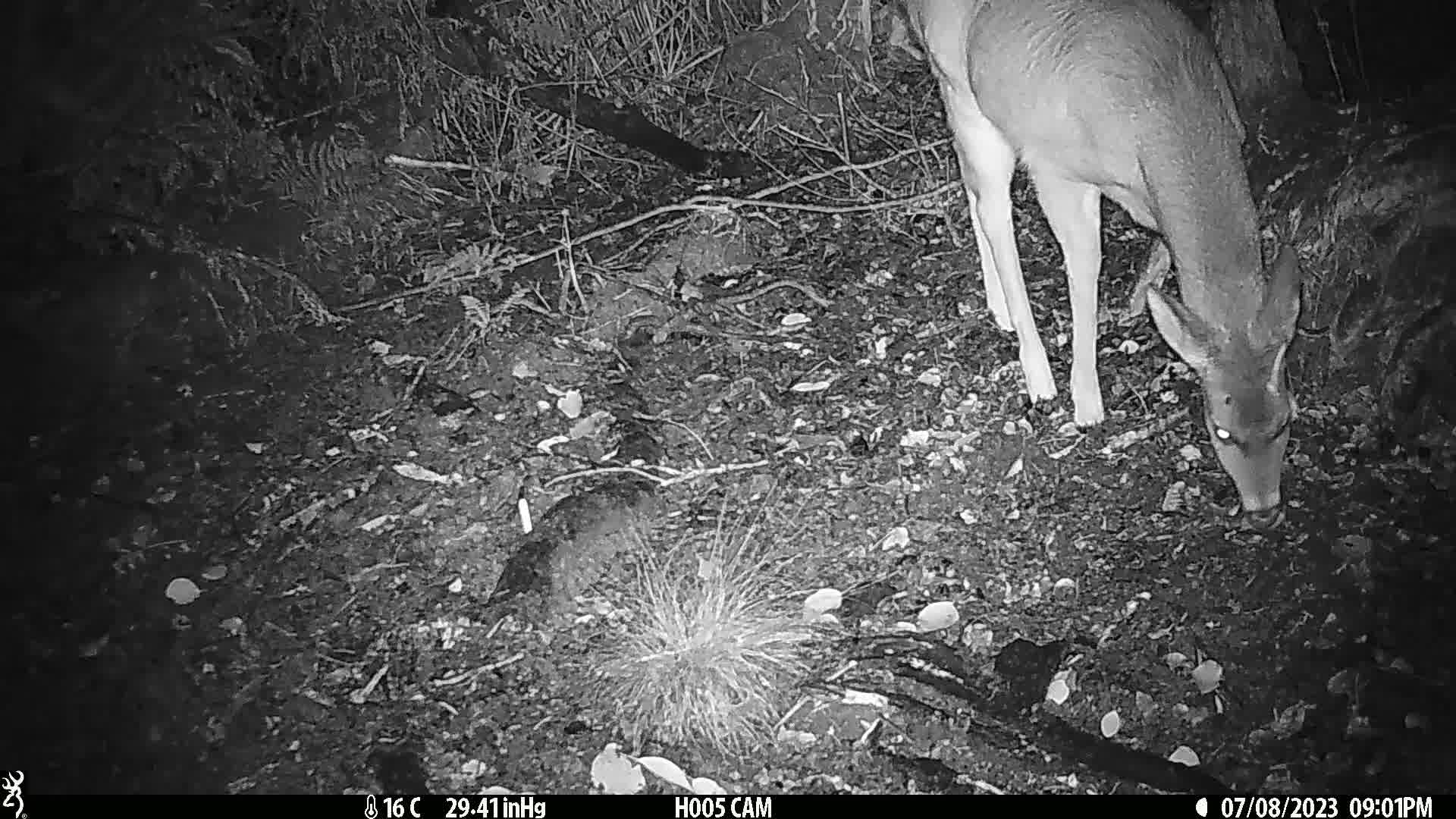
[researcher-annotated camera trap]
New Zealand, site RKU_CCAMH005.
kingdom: Animalia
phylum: Chordata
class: Mammalia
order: Artiodactyla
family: Cervidae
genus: Odocoileus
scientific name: Odocoileus virginianus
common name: white-tailed deer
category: white tailed deer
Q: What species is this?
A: White tailed deer (white-tailed deer) (Odocoileus virginianus).